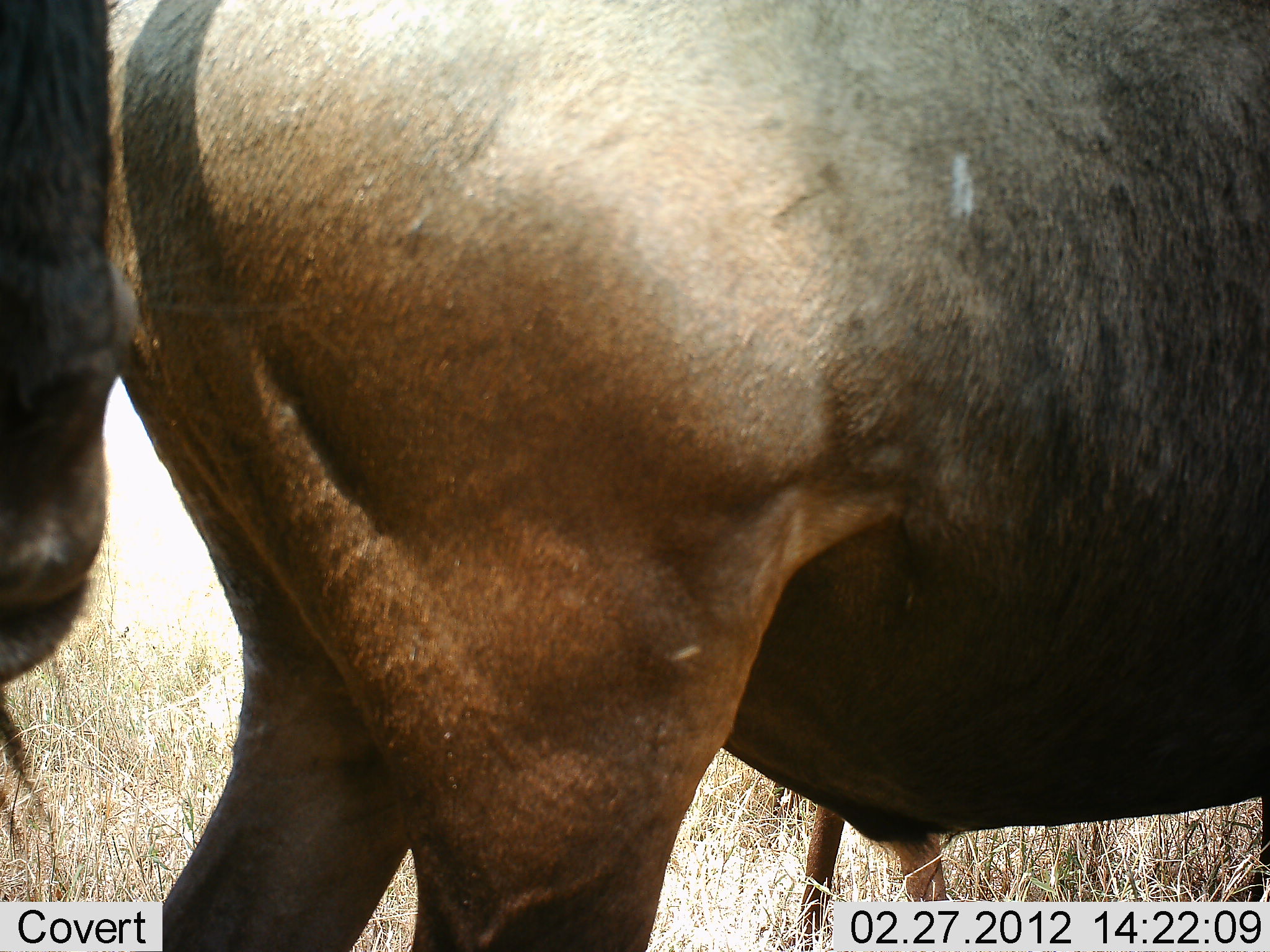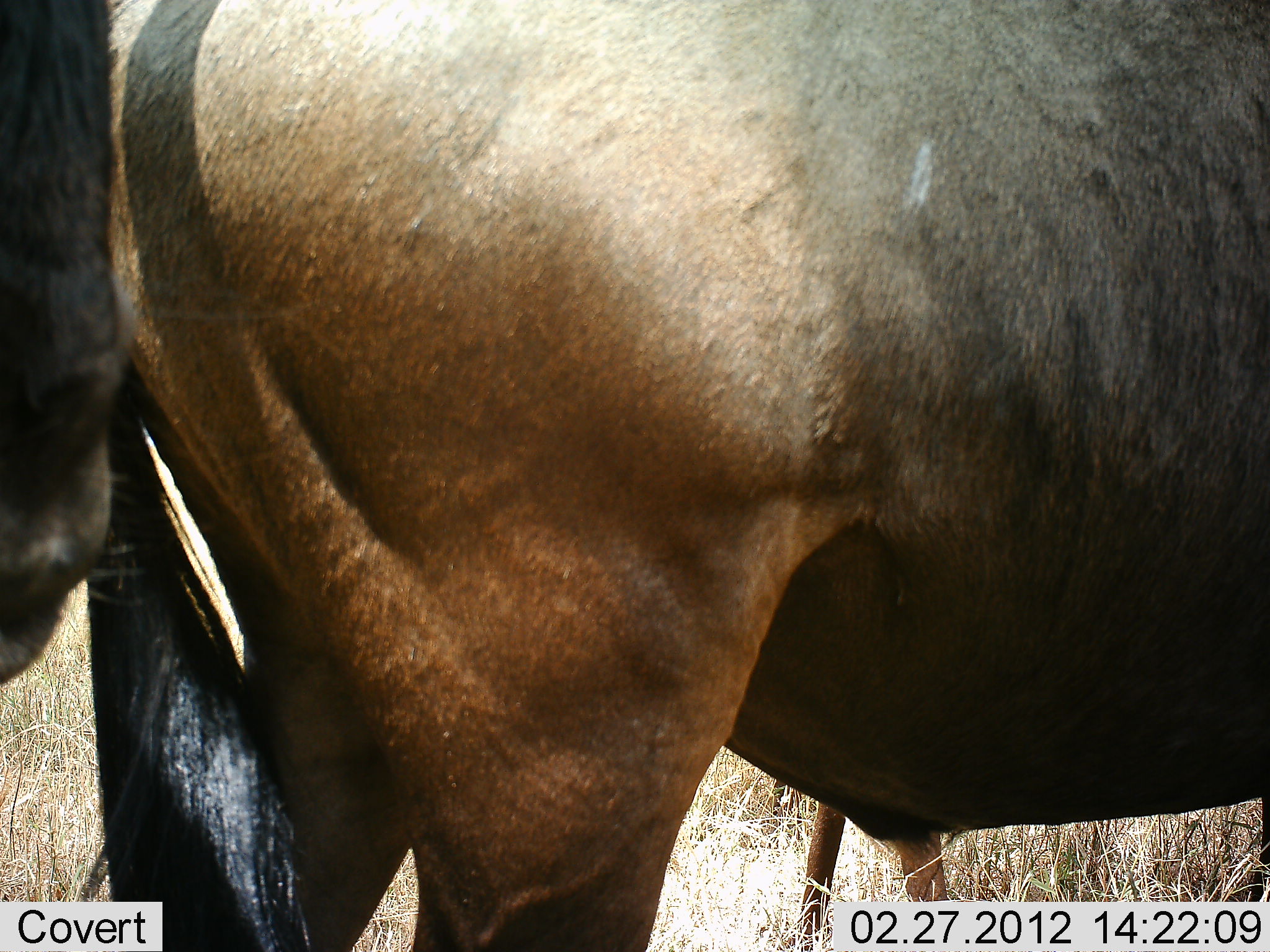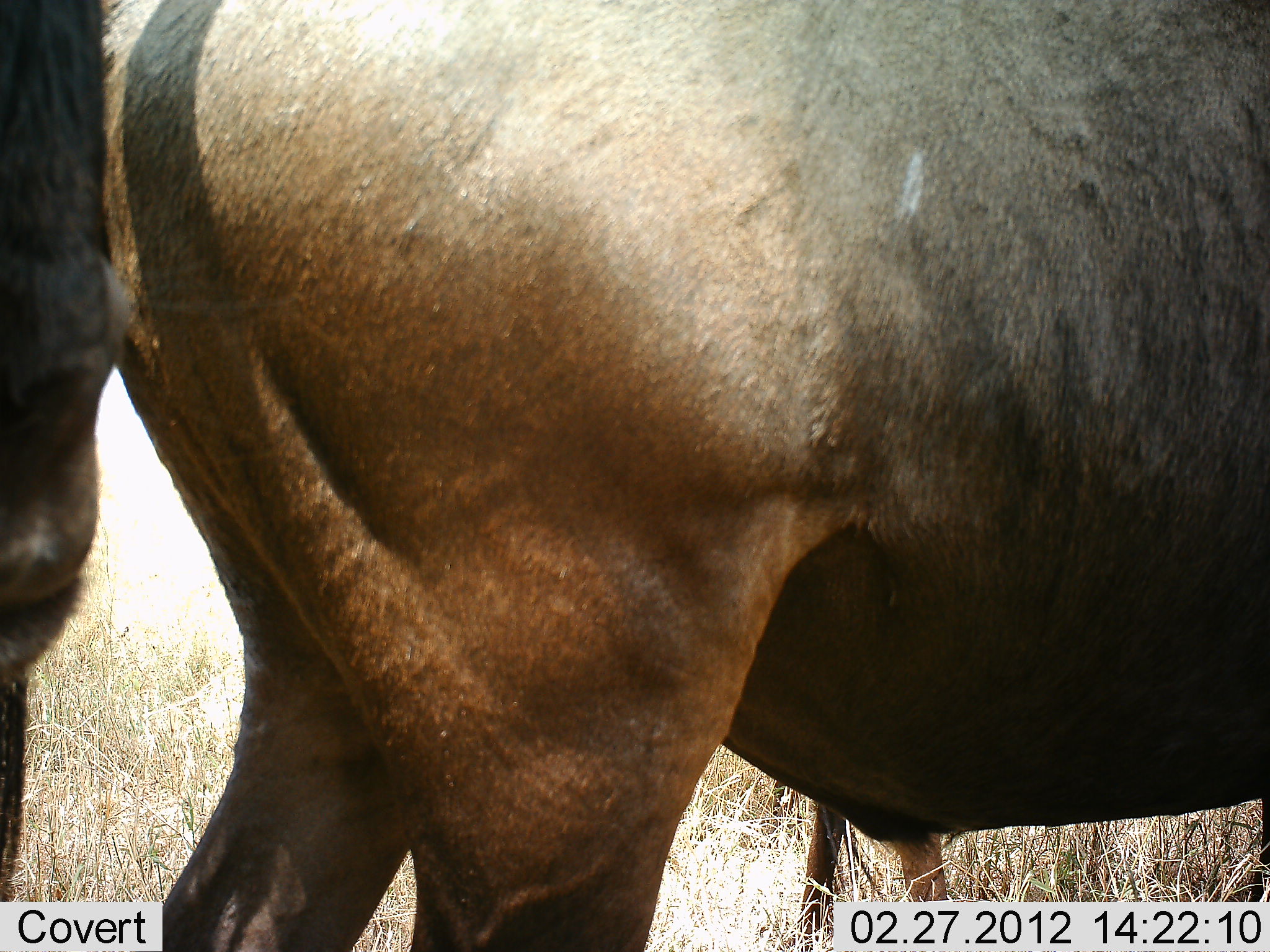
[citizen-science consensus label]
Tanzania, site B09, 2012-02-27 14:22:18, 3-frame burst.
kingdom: Animalia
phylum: Chordata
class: Mammalia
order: Artiodactyla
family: Bovidae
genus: Connochaetes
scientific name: Connochaetes taurinus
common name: blue wildebeest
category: wildebeest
Wildebeest (blue wildebeest) (Connochaetes taurinus), count 3. Behavior (volunteer vote fractions): standing 100%, resting 0%, moving 0%, interacting 0%. Young present (vote fraction): 18%. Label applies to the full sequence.